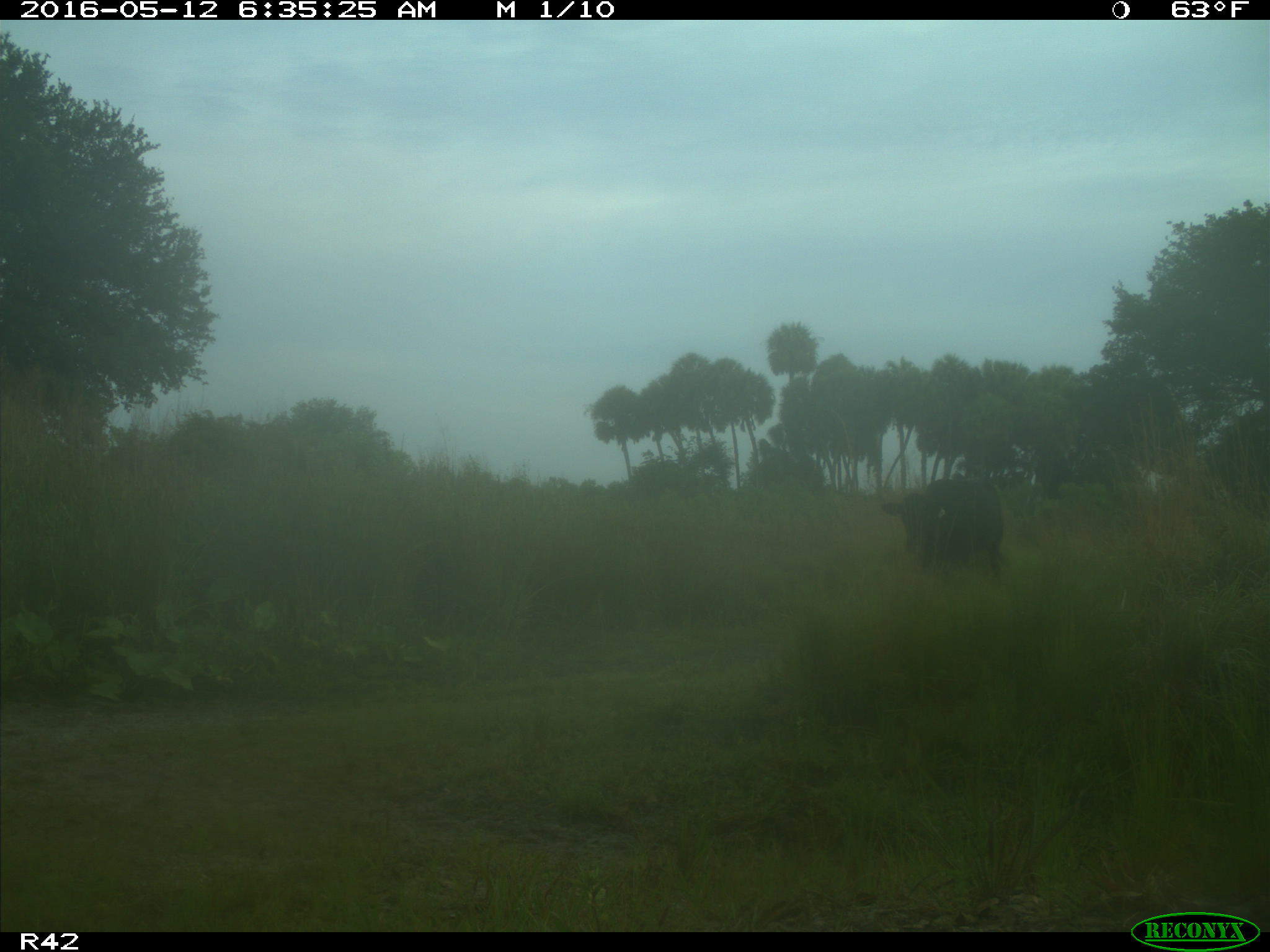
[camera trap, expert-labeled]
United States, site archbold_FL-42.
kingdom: Animalia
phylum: Chordata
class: Mammalia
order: Artiodactyla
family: Bovidae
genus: Bos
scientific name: Bos taurus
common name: domestic cow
Bos taurus (domestic cow).